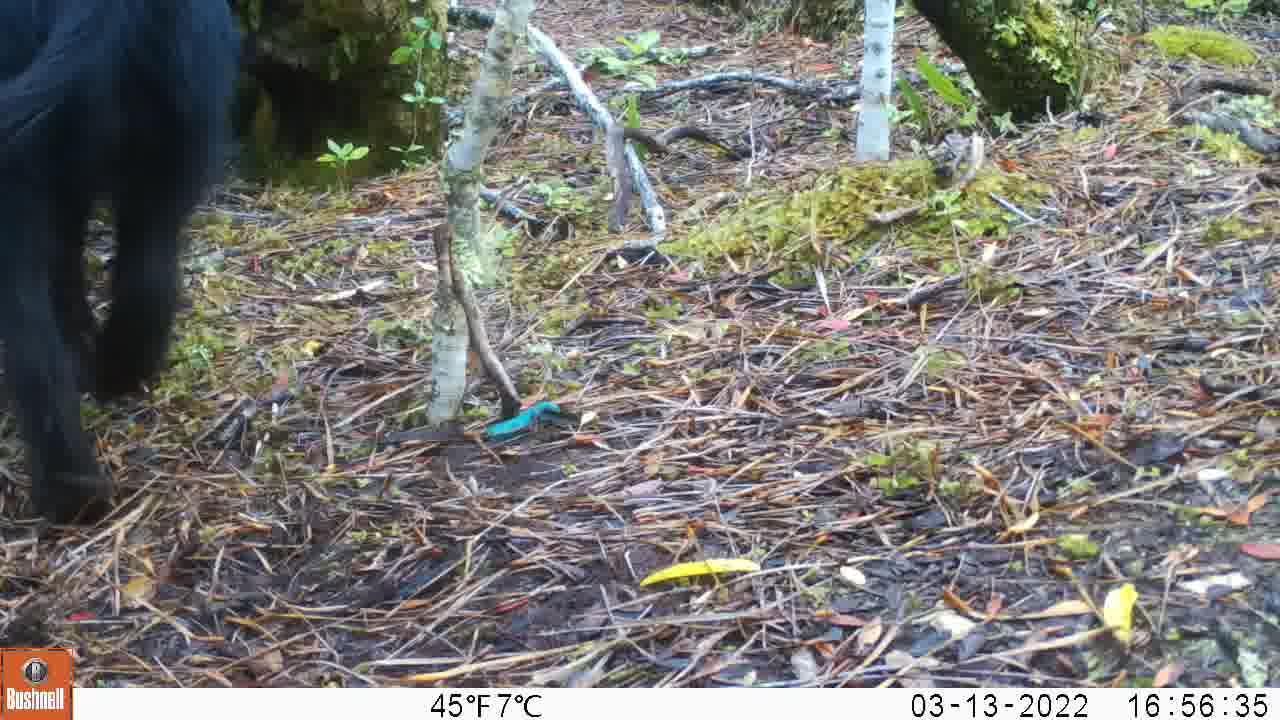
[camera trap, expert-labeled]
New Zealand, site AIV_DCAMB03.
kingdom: Animalia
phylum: Chordata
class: Mammalia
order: Artiodactyla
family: Suidae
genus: Sus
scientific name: Sus scrofa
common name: pig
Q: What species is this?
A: Pig (Sus scrofa).